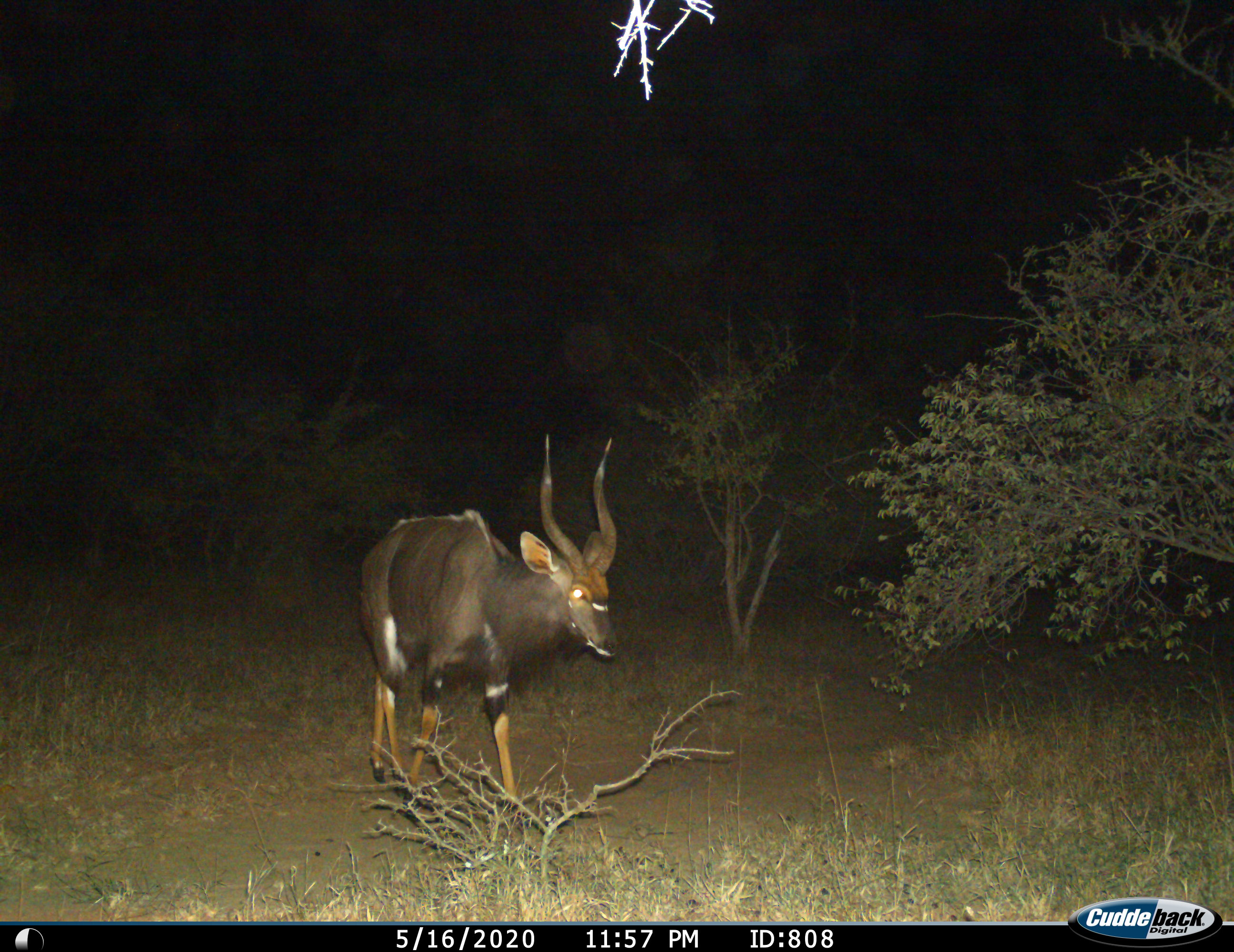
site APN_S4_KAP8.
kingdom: Animalia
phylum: Chordata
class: Mammalia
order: Artiodactyla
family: Bovidae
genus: Tragelaphus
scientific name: Tragelaphus angasii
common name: nyala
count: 1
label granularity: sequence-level